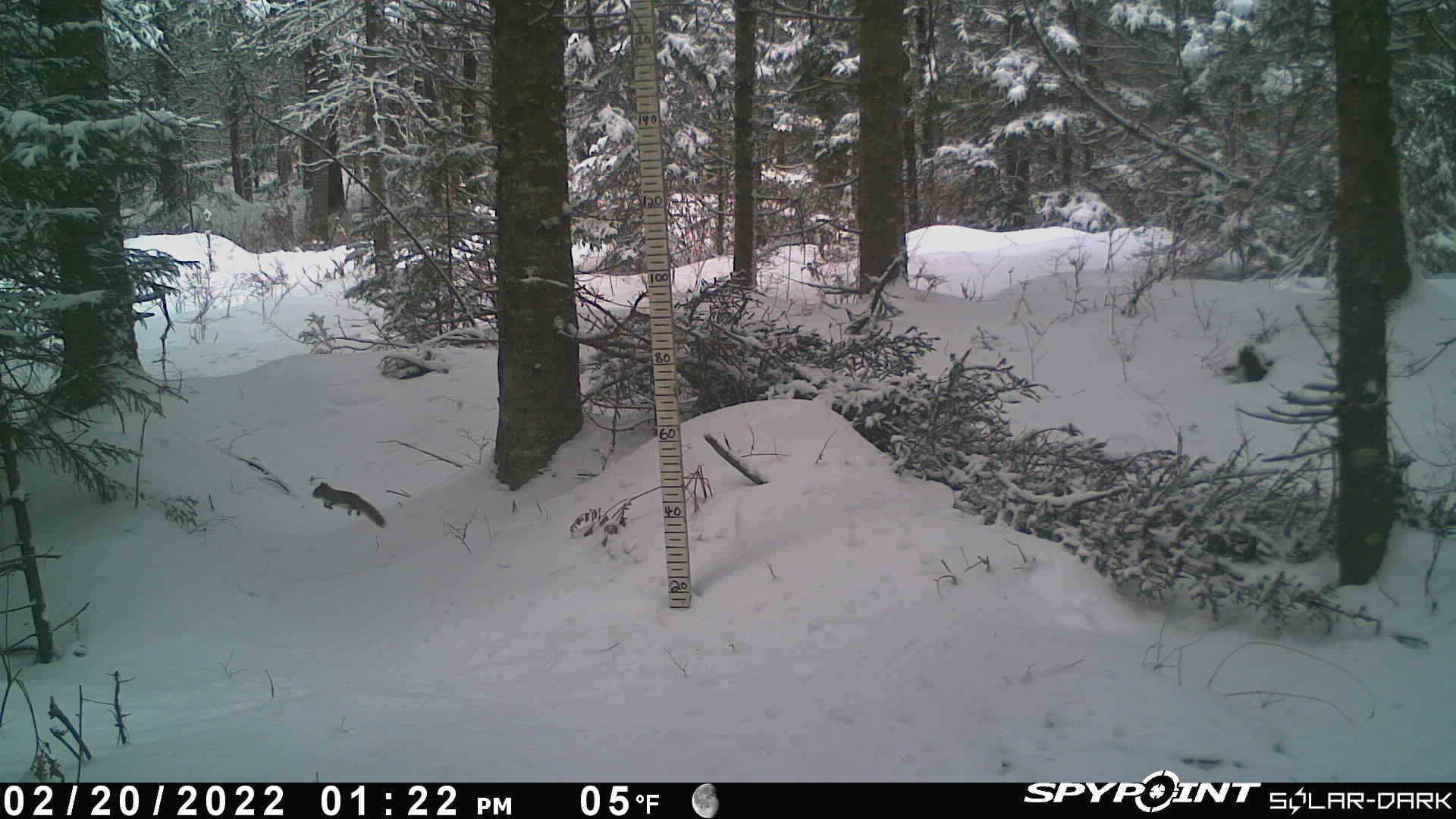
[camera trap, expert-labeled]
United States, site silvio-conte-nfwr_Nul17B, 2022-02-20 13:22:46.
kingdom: Animalia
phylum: Chordata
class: Mammalia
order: Rodentia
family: Sciuridae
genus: Tamiasciurus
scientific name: Tamiasciurus hudsonicus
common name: red squirrel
Red squirrel (Tamiasciurus hudsonicus).